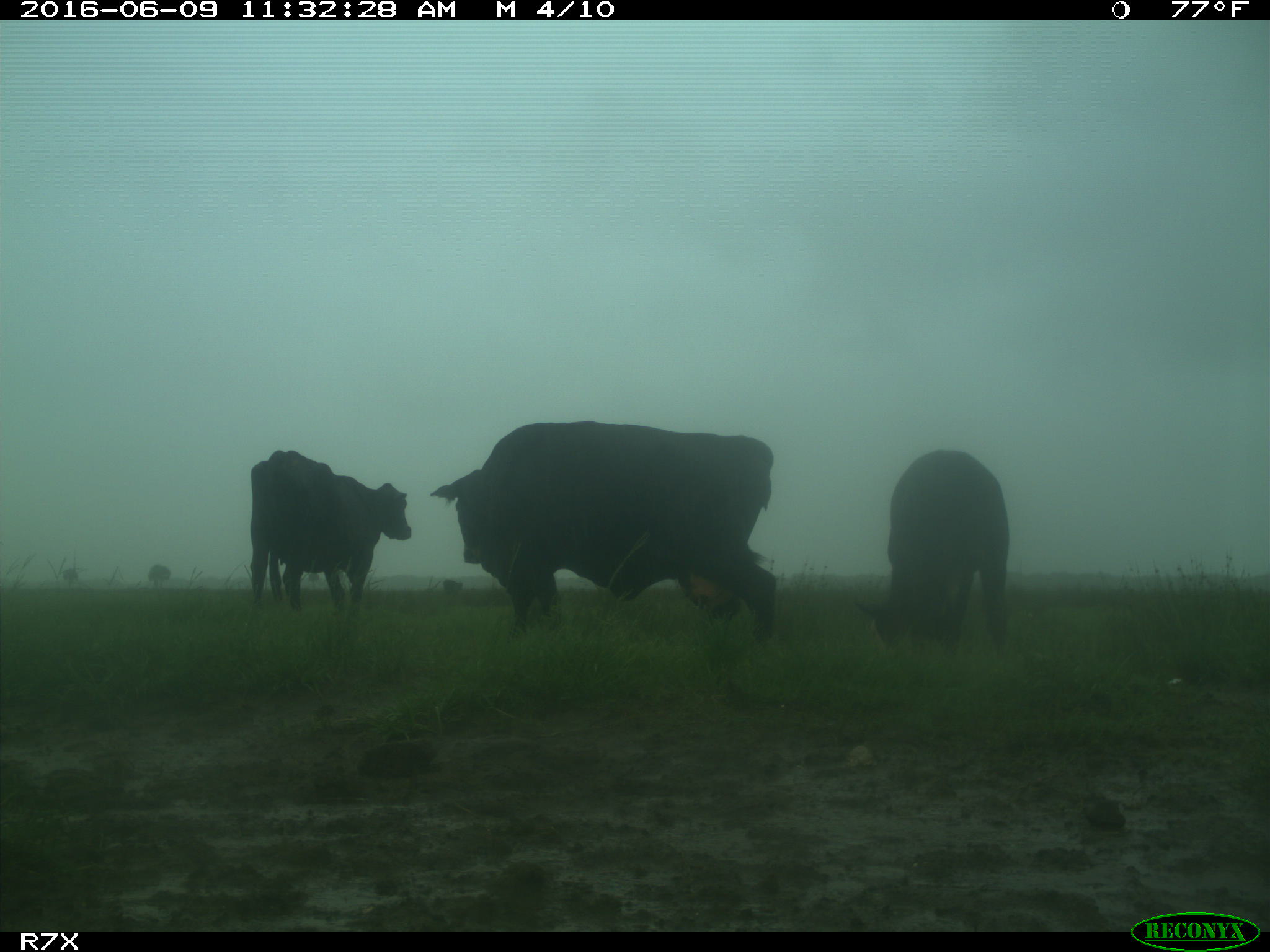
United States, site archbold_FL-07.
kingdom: Animalia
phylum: Chordata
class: Mammalia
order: Artiodactyla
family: Bovidae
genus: Bos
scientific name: Bos taurus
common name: domestic cow